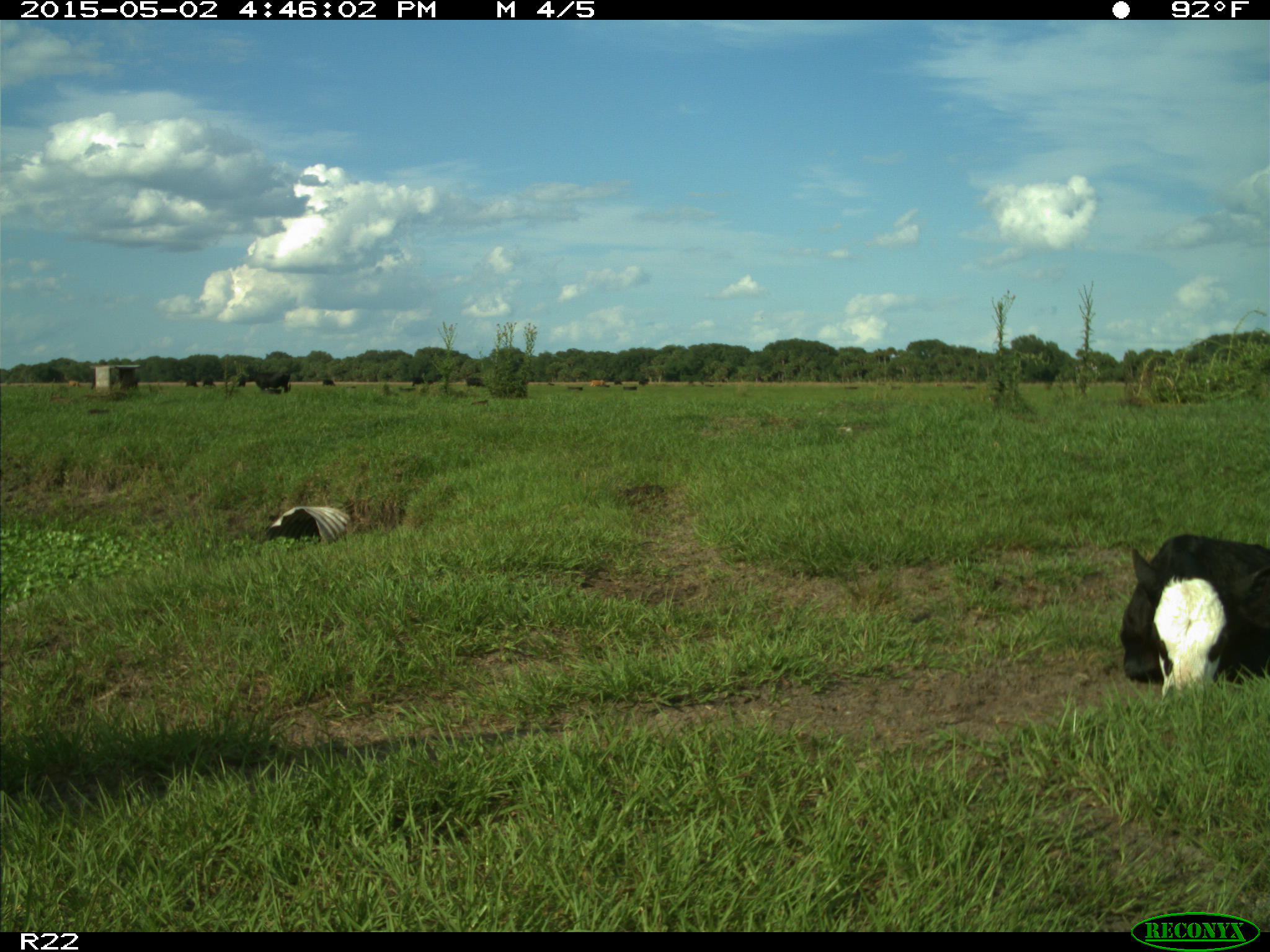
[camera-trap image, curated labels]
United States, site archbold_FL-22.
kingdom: Animalia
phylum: Chordata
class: Mammalia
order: Artiodactyla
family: Bovidae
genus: Bos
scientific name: Bos taurus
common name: domestic cow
Bos taurus (domestic cow).